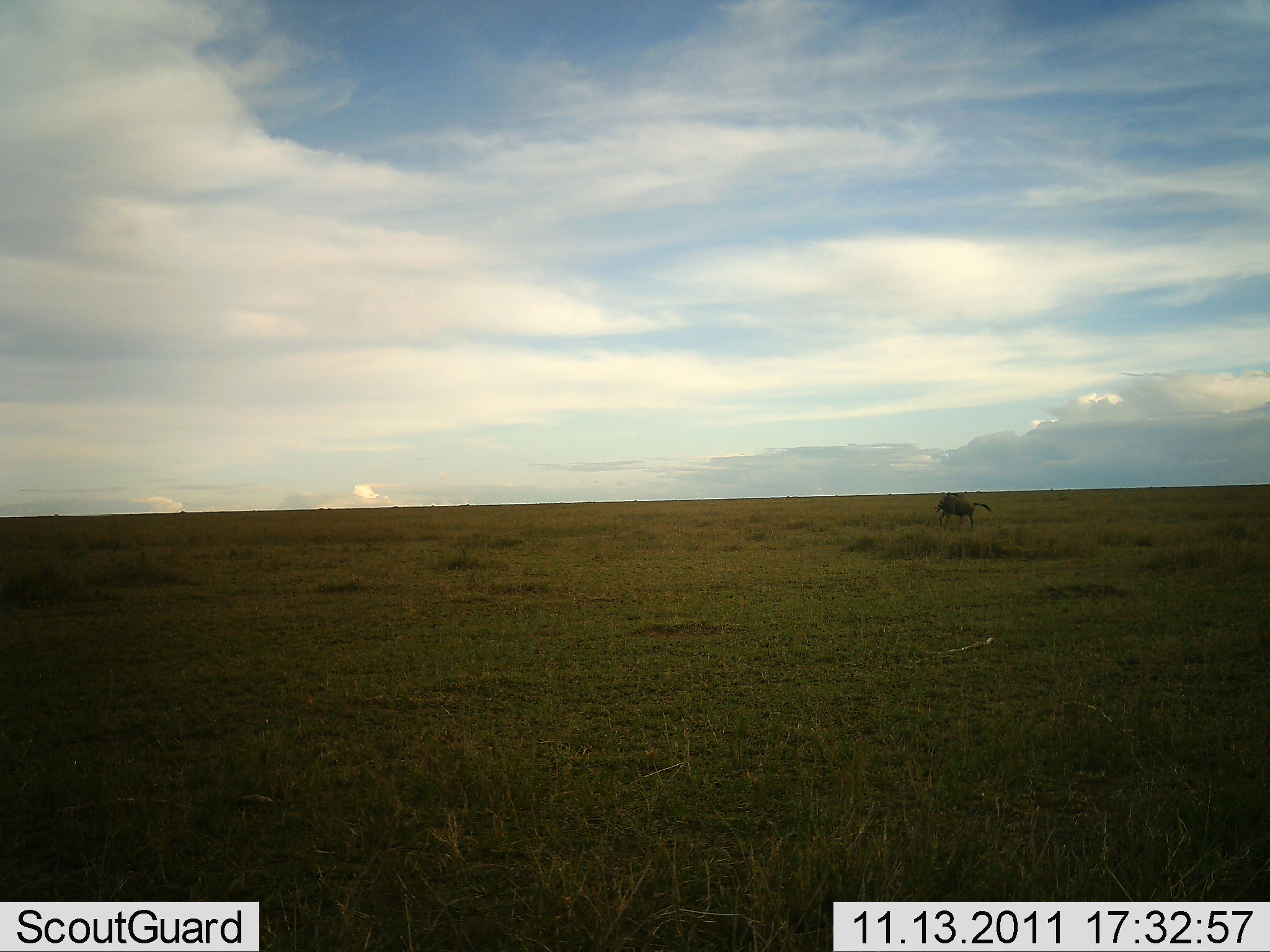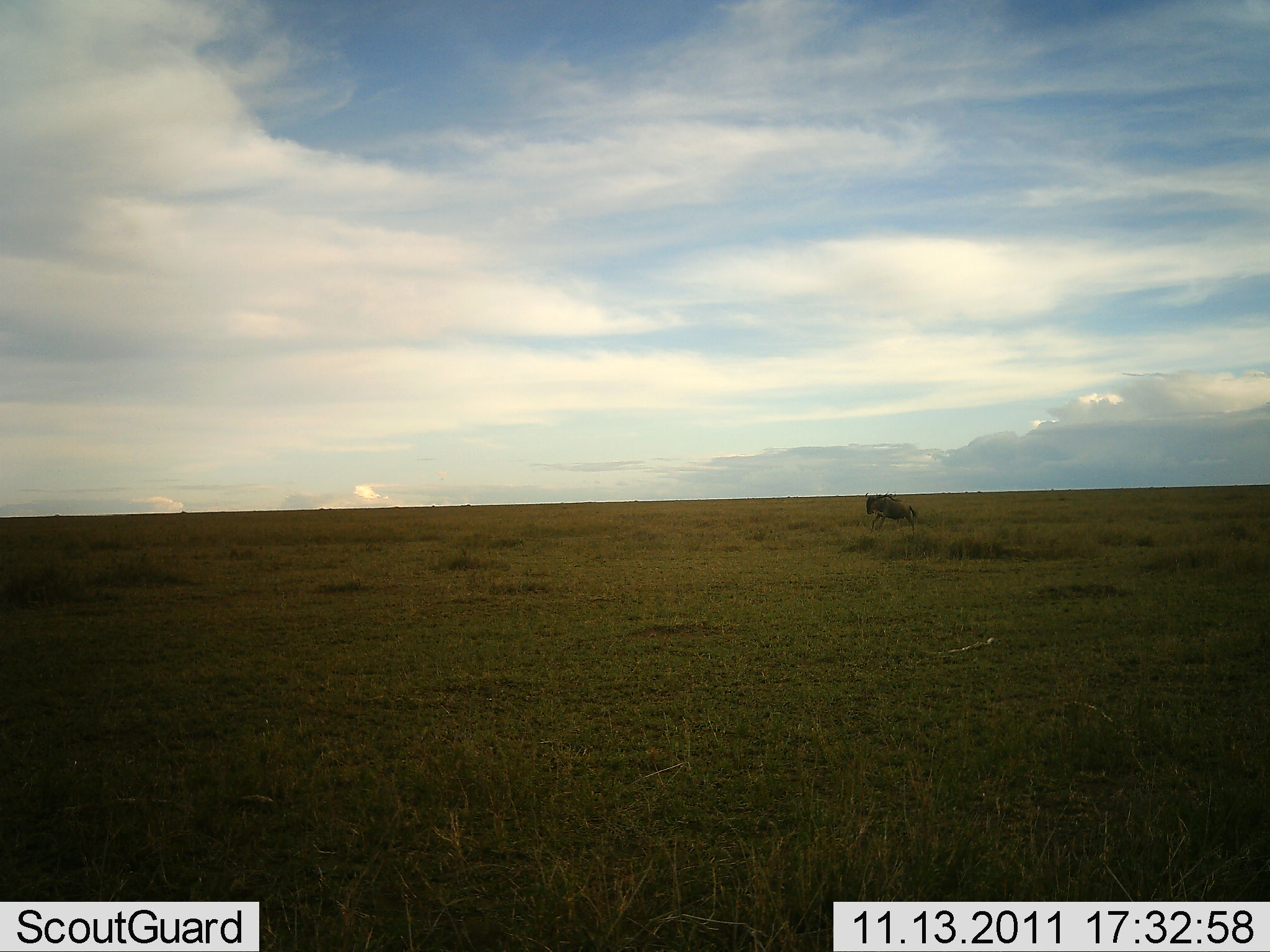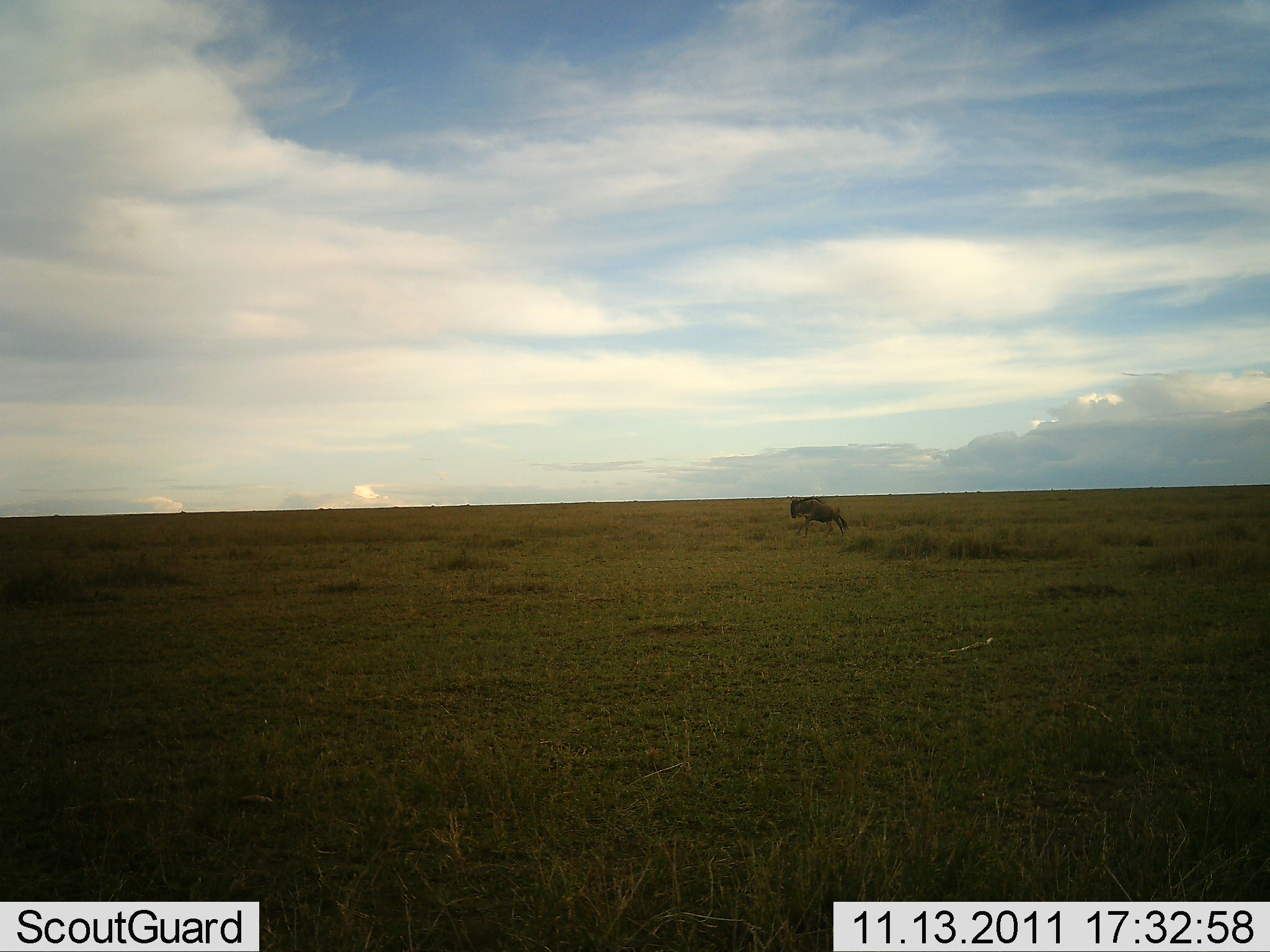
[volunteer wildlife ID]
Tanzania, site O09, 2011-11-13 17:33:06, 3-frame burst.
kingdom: Animalia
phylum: Chordata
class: Mammalia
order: Artiodactyla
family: Bovidae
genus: Connochaetes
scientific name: Connochaetes taurinus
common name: blue wildebeest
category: wildebeest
Wildebeest (blue wildebeest) (Connochaetes taurinus), count 1. Behavior (volunteer vote fractions): standing 0%, resting 0%, moving 100%, interacting 0%. Young present (vote fraction): 0%. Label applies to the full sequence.